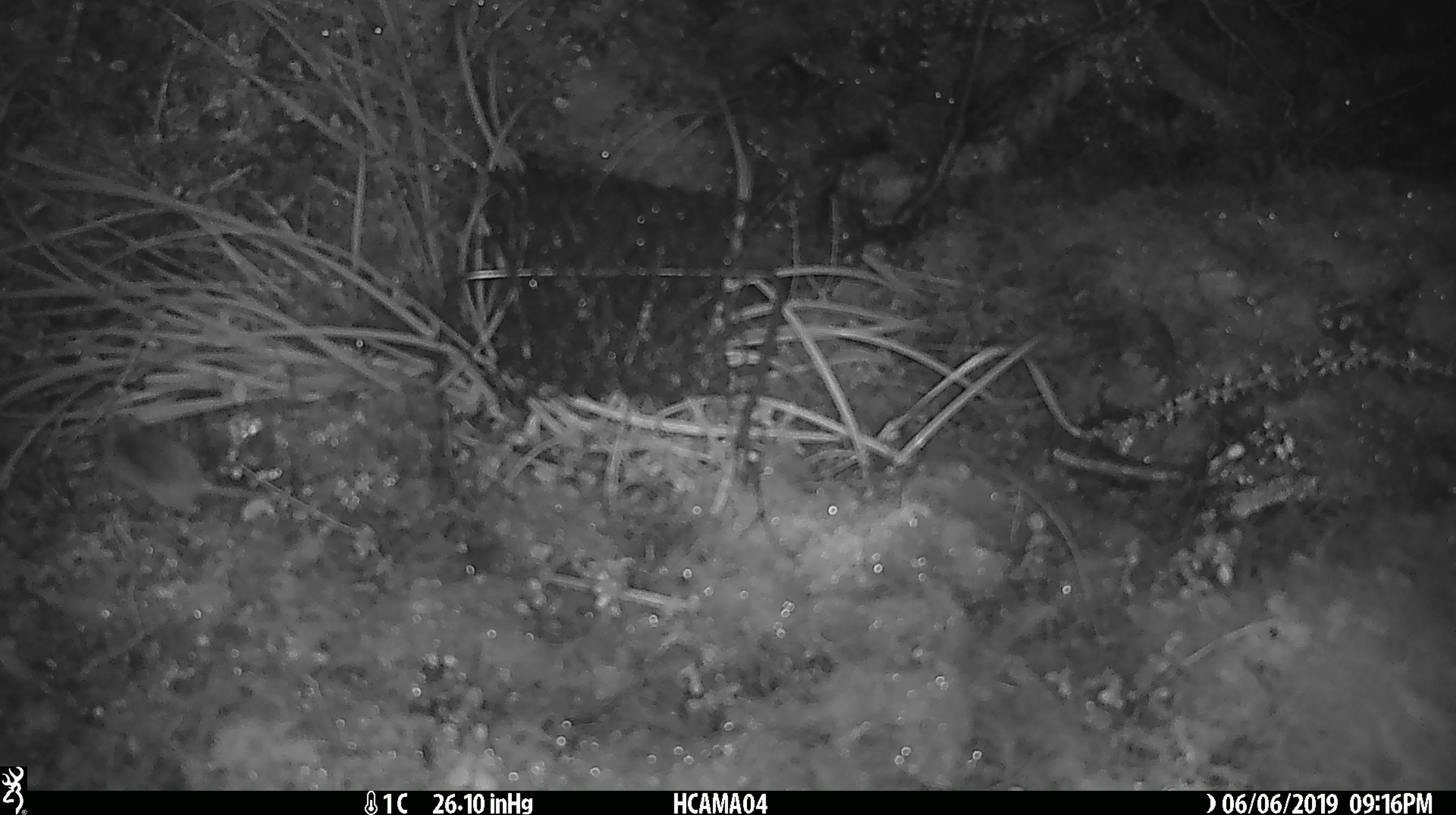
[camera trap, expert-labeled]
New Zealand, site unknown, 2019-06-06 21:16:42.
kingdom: Animalia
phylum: Chordata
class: Mammalia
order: Rodentia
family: Muridae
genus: Mus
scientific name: Mus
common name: mouse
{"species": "mouse (Mus)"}